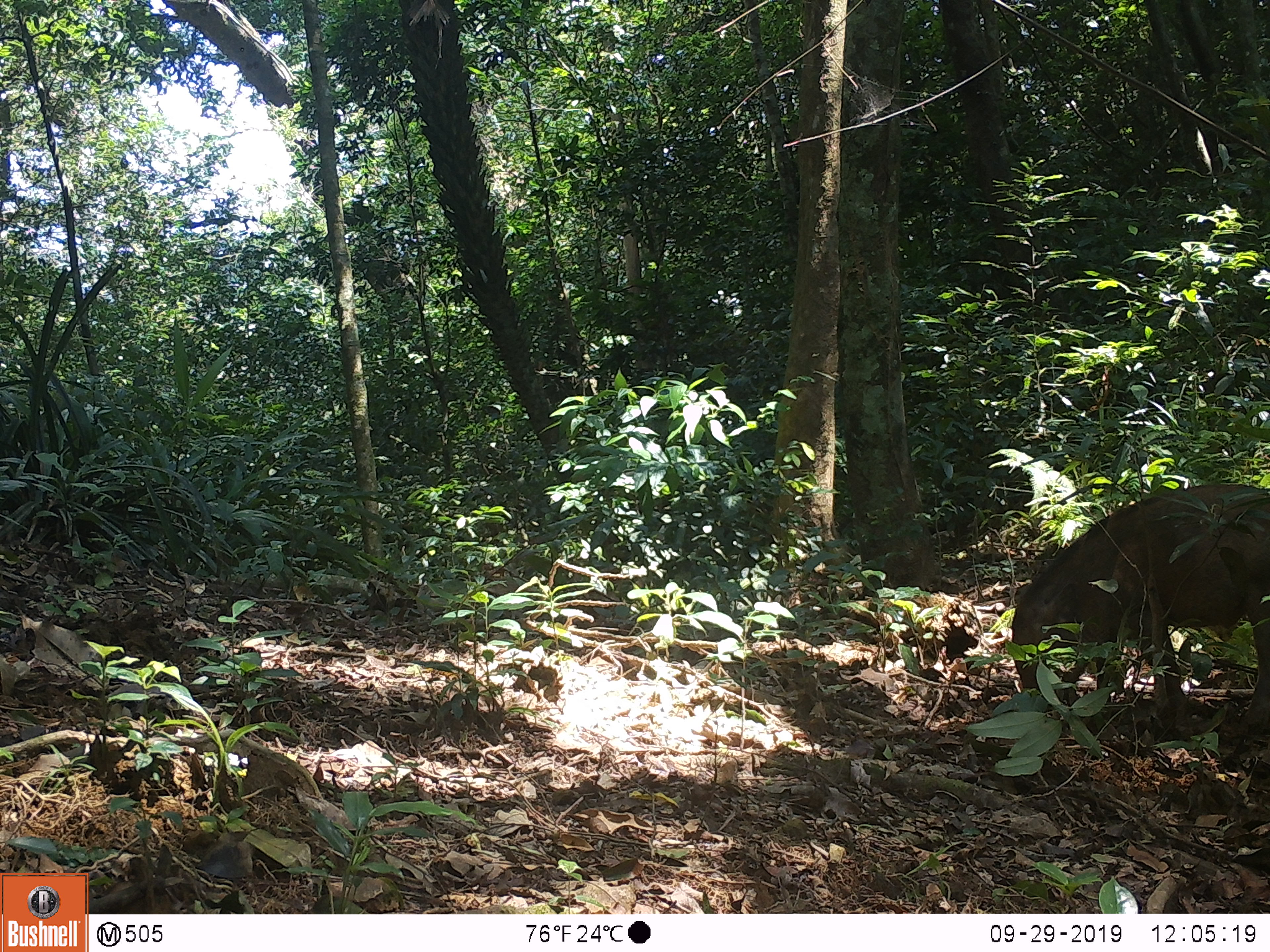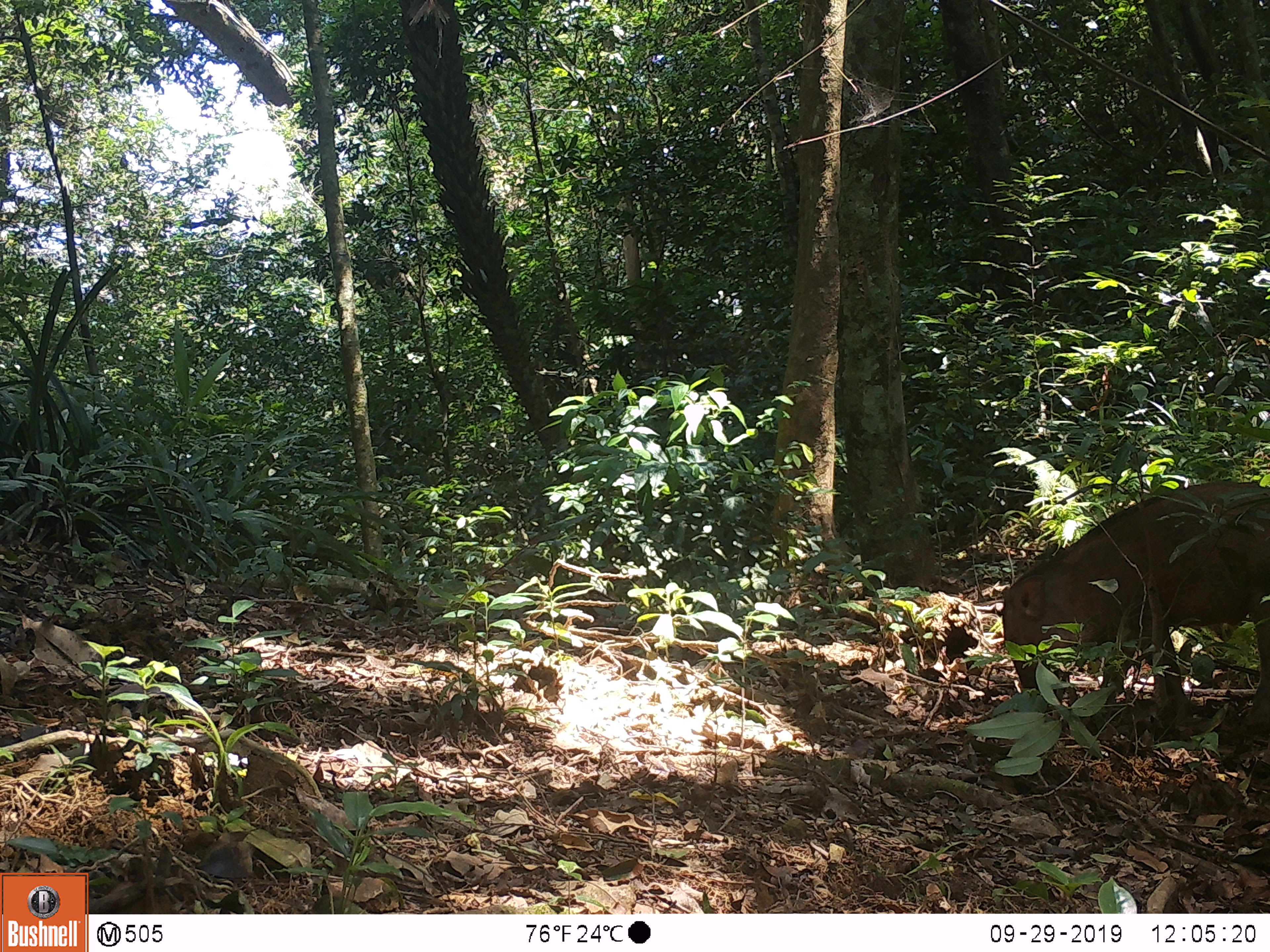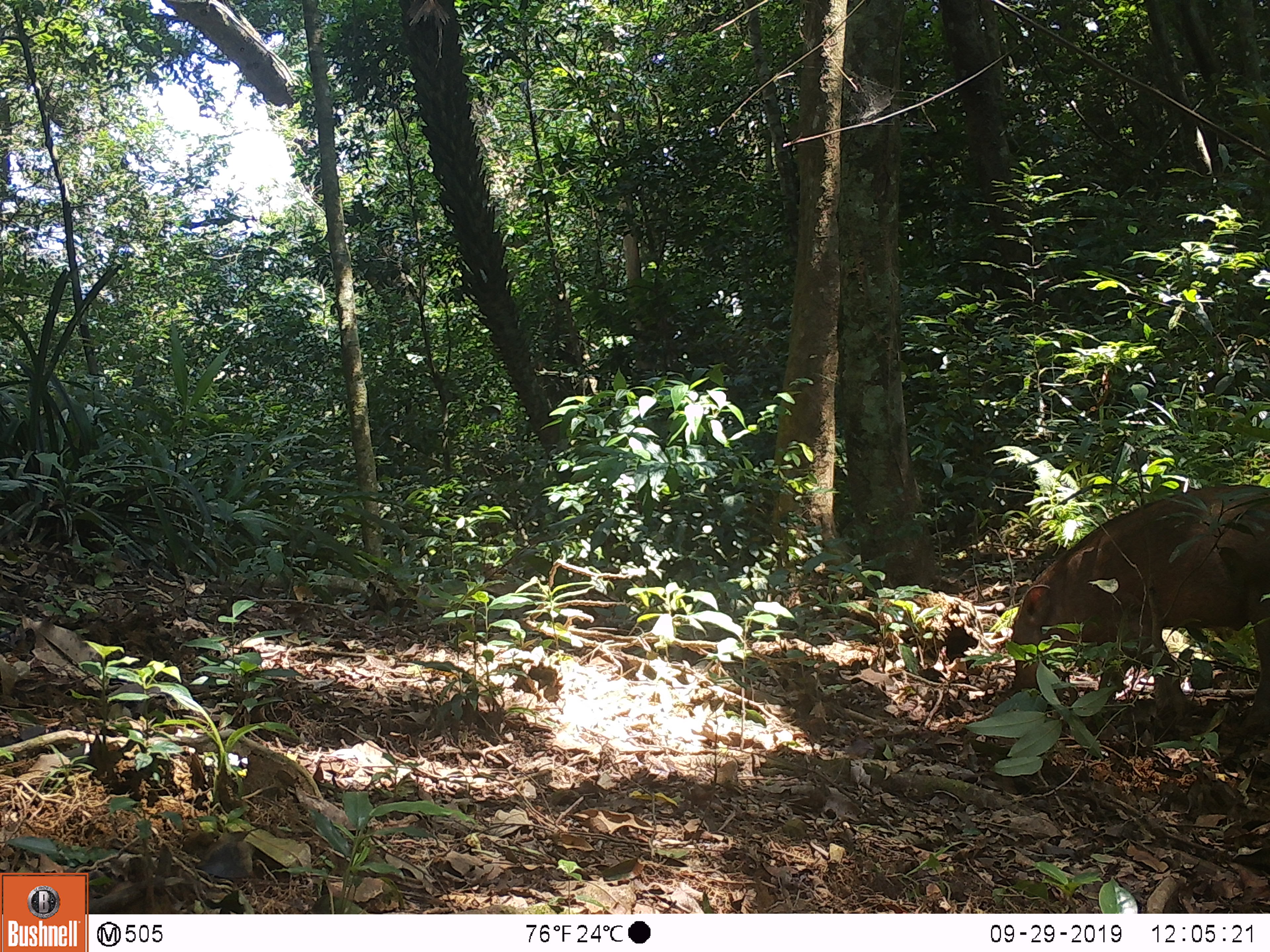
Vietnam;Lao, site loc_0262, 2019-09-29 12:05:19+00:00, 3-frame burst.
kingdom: Animalia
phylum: Chordata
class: Mammalia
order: Artiodactyla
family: Suidae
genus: Sus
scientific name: Sus scrofa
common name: eurasian wild pig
Eurasian wild pig (Sus scrofa). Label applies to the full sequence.